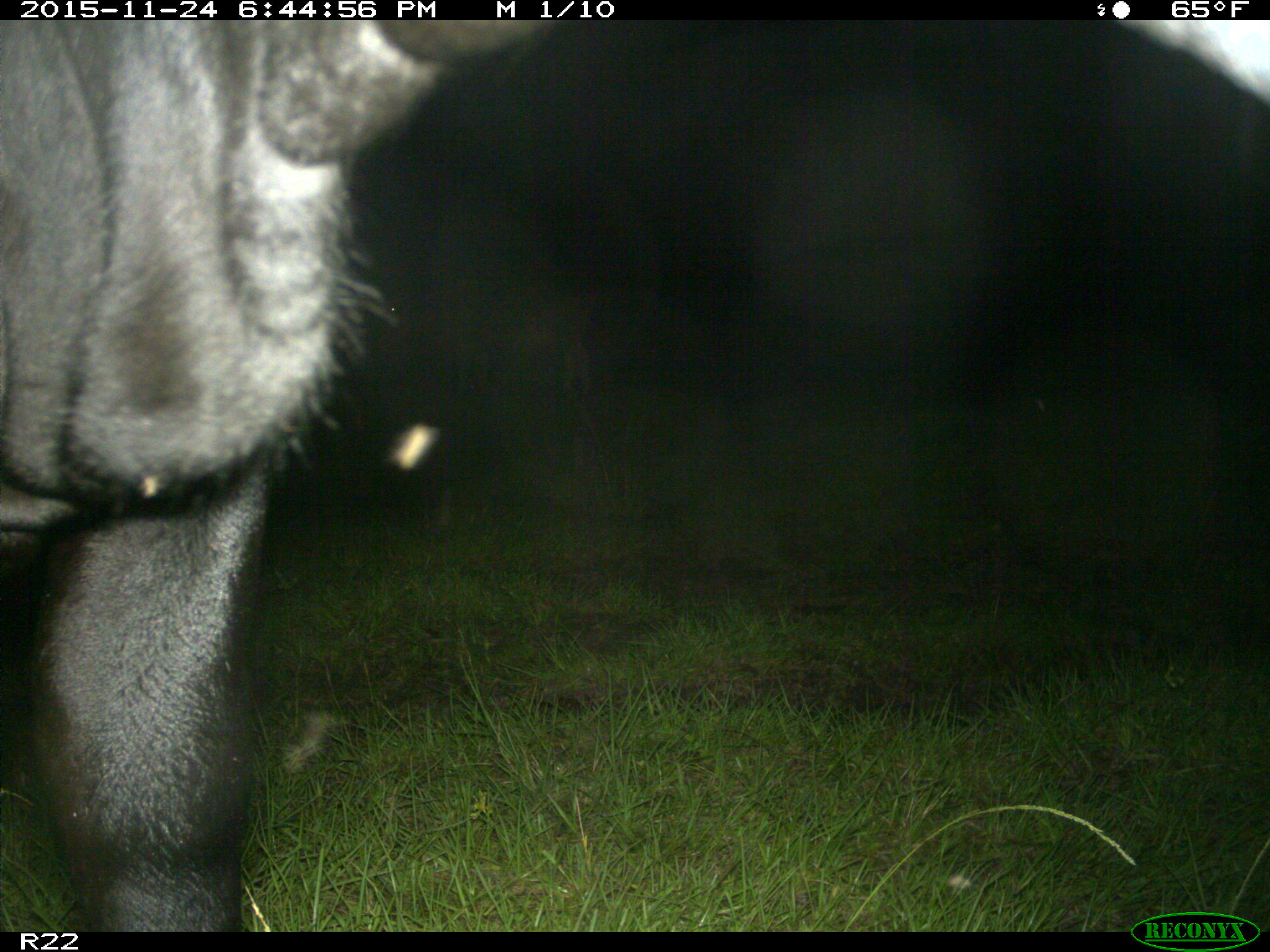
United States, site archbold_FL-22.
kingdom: Animalia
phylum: Chordata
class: Mammalia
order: Artiodactyla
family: Bovidae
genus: Bos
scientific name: Bos taurus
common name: domestic cow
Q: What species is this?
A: Bos taurus (domestic cow).